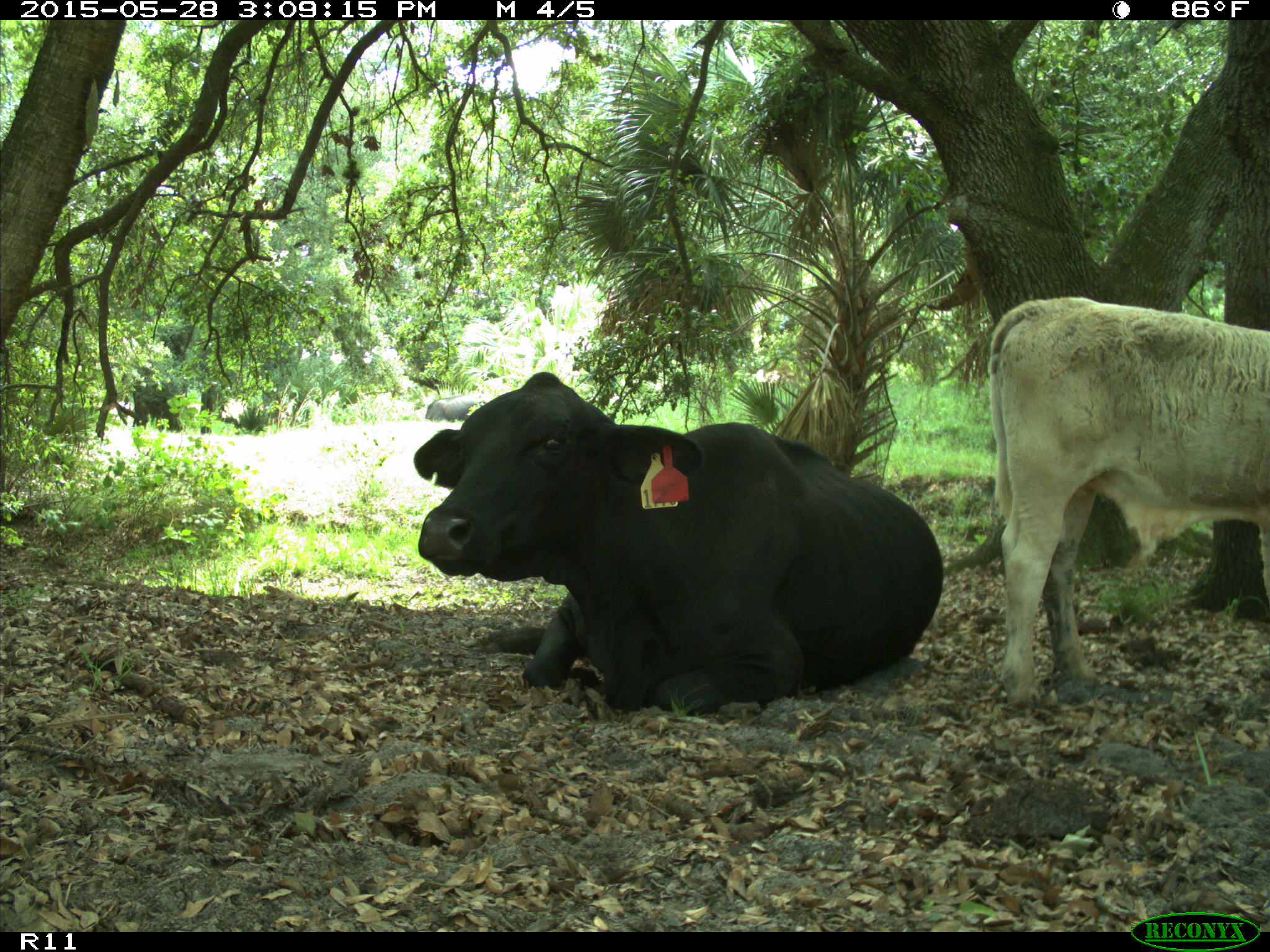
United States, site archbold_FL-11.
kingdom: Animalia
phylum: Chordata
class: Mammalia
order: Artiodactyla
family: Bovidae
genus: Bos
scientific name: Bos taurus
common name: domestic cow